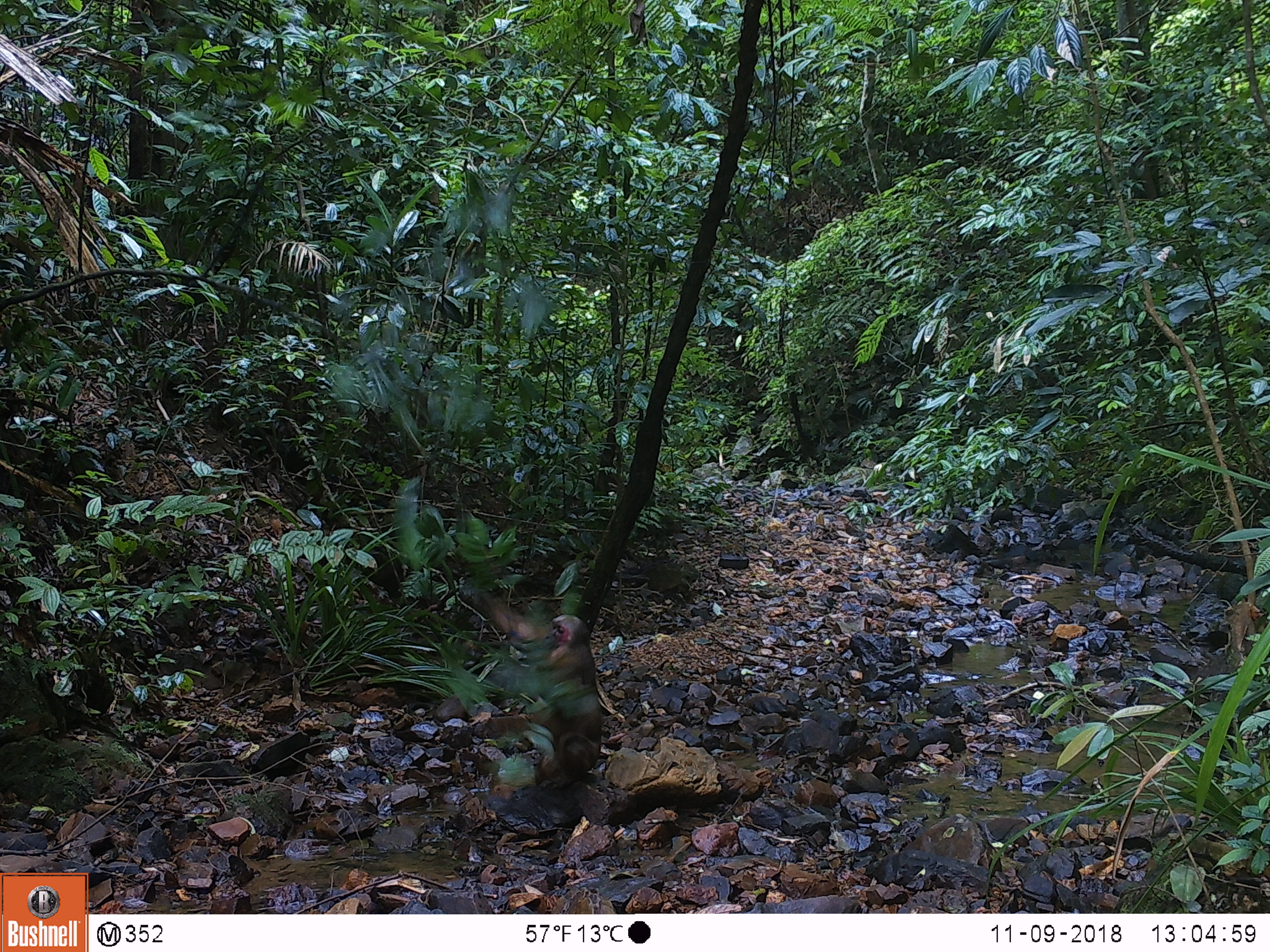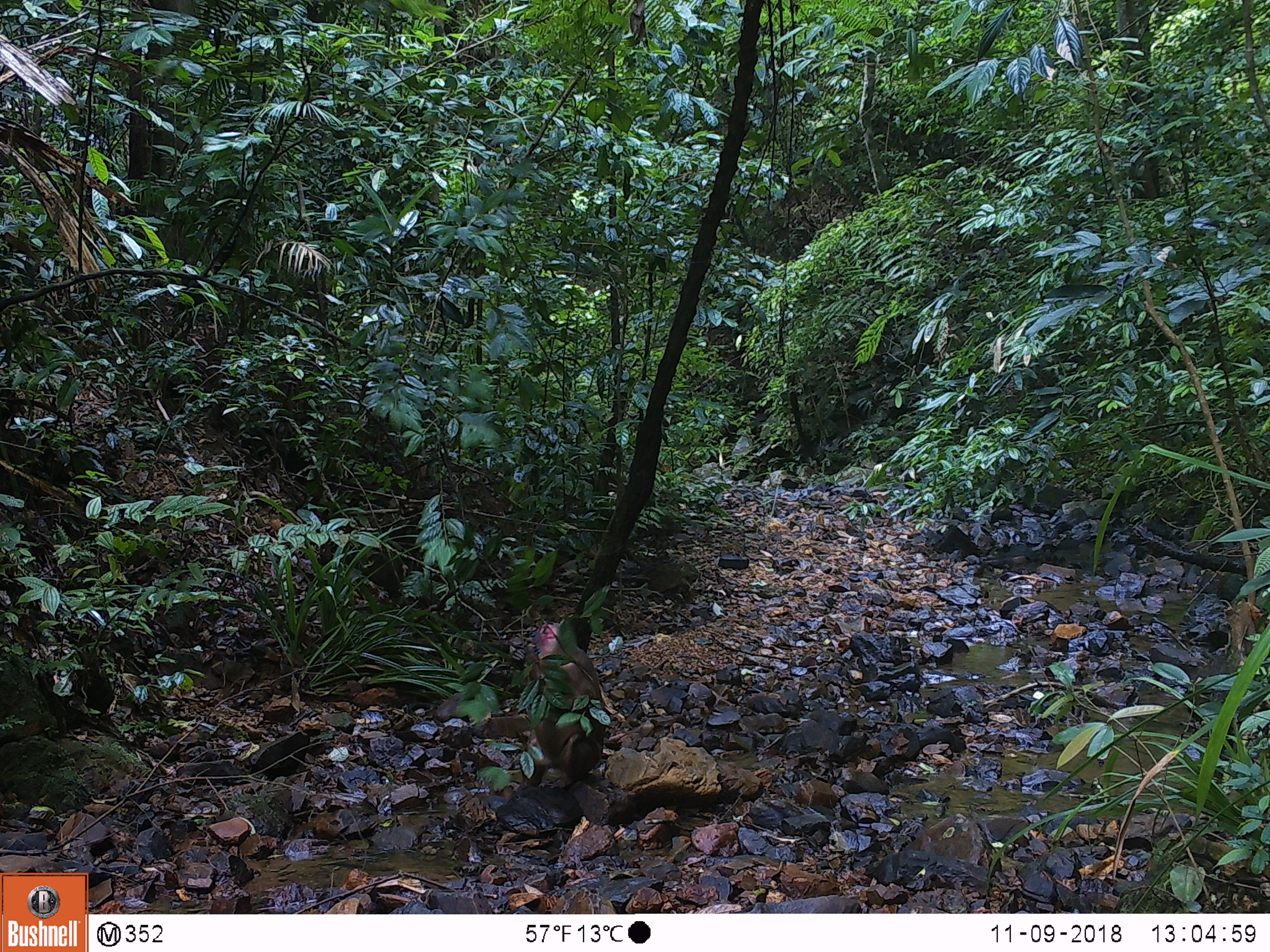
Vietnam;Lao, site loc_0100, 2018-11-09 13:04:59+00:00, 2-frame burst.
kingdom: Animalia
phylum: Chordata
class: Mammalia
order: Primates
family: Cercopithecidae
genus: Macaca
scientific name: Macaca arctoides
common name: stump-tailed macaque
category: stump tailed macaque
Stump tailed macaque (stump-tailed macaque) (Macaca arctoides). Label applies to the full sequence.